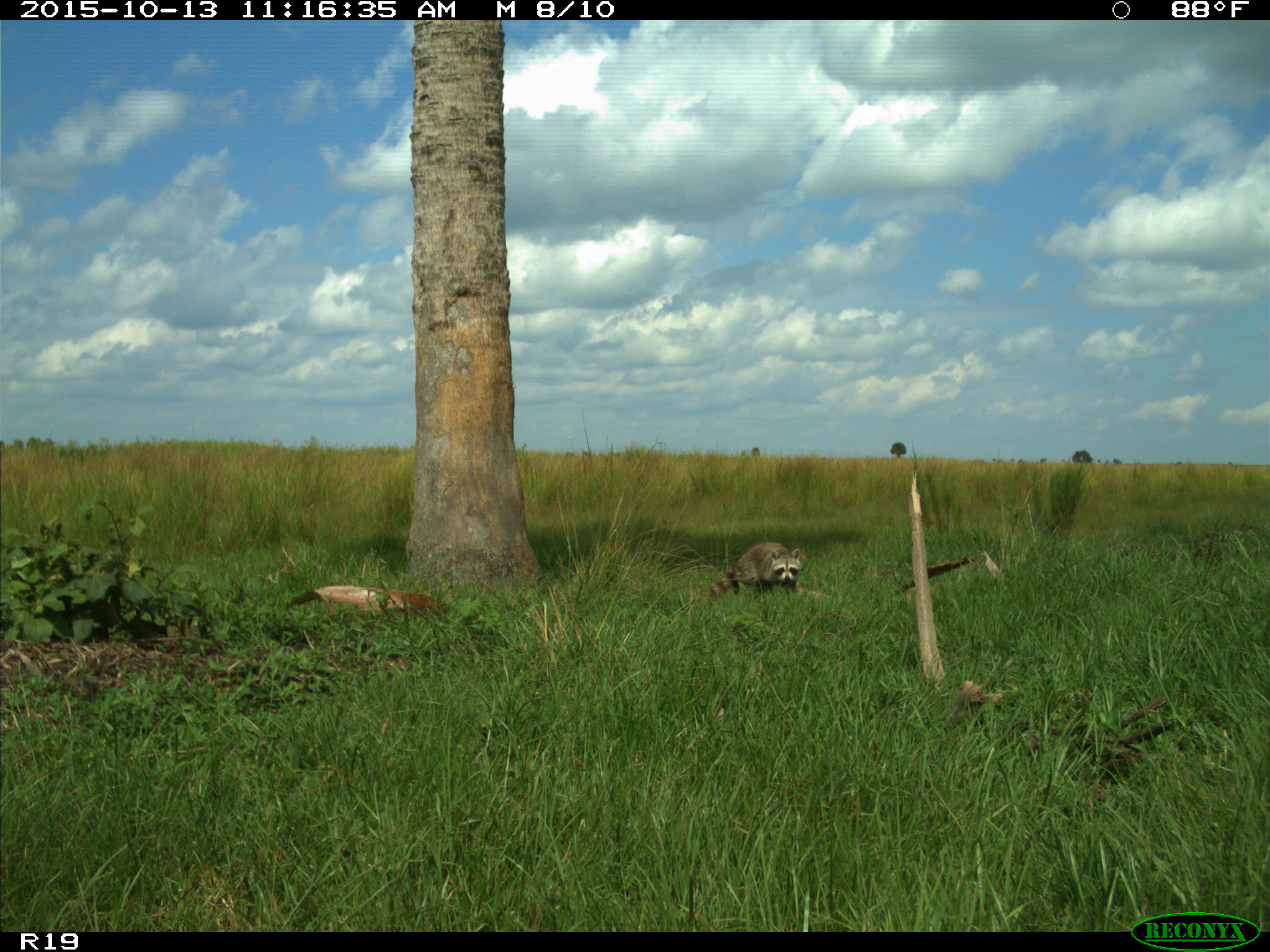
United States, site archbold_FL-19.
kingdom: Animalia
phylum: Chordata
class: Mammalia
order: Carnivora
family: Procyonidae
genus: Procyon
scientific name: Procyon lotor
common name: common raccoon